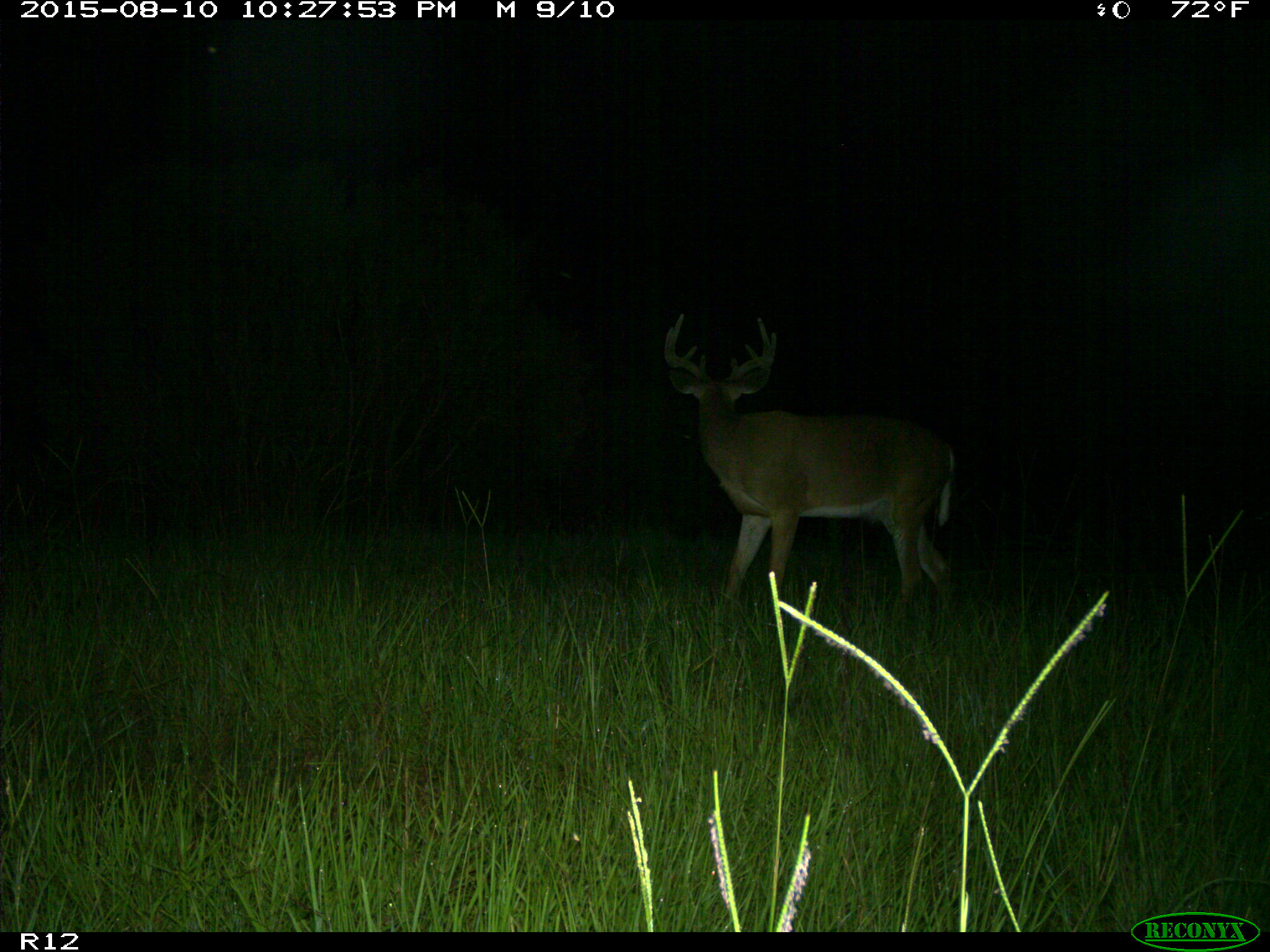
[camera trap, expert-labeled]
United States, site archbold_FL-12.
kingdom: Animalia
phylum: Chordata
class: Mammalia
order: Artiodactyla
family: Cervidae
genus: Odocoileus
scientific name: Odocoileus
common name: deer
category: unidentified deer